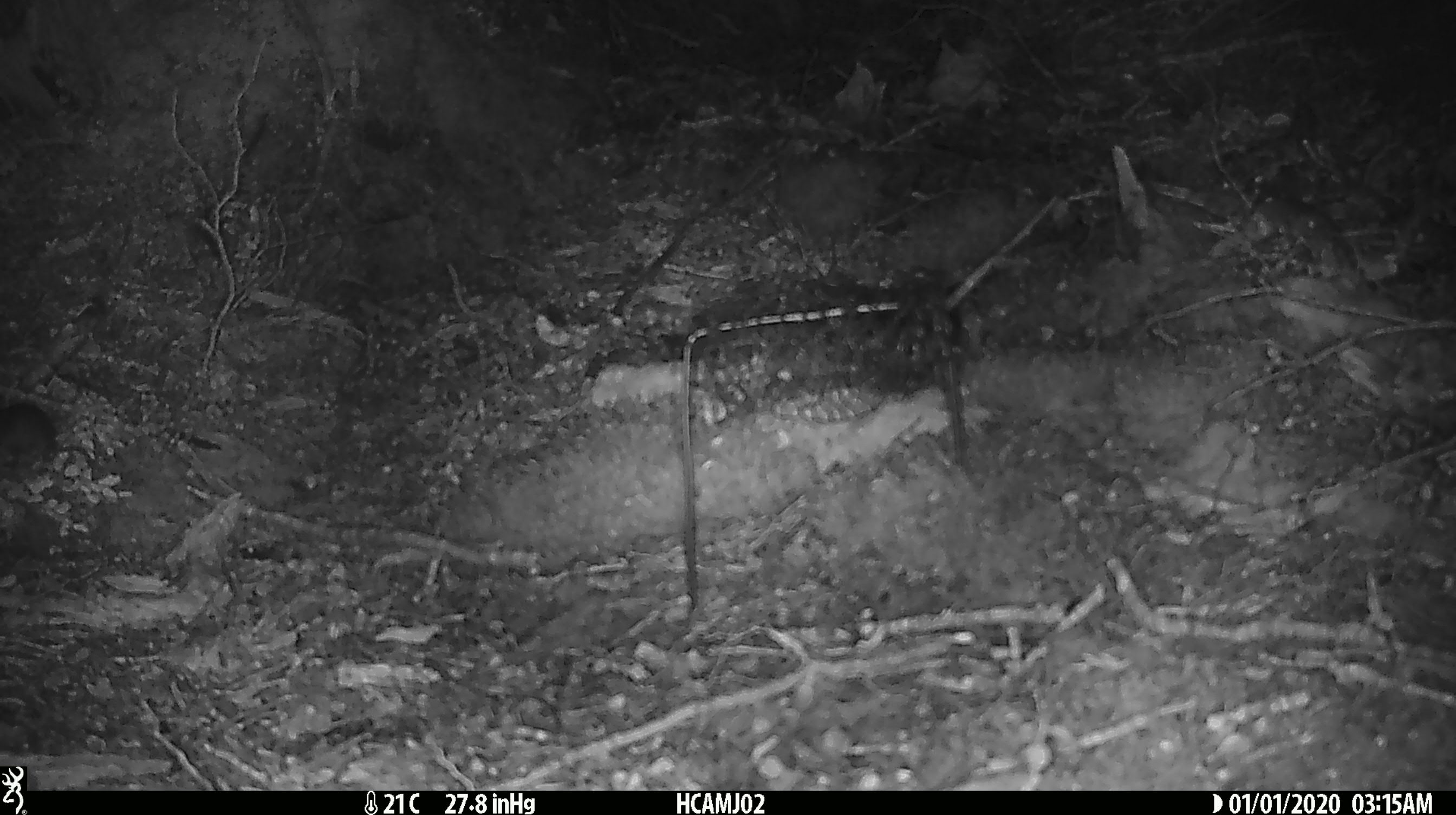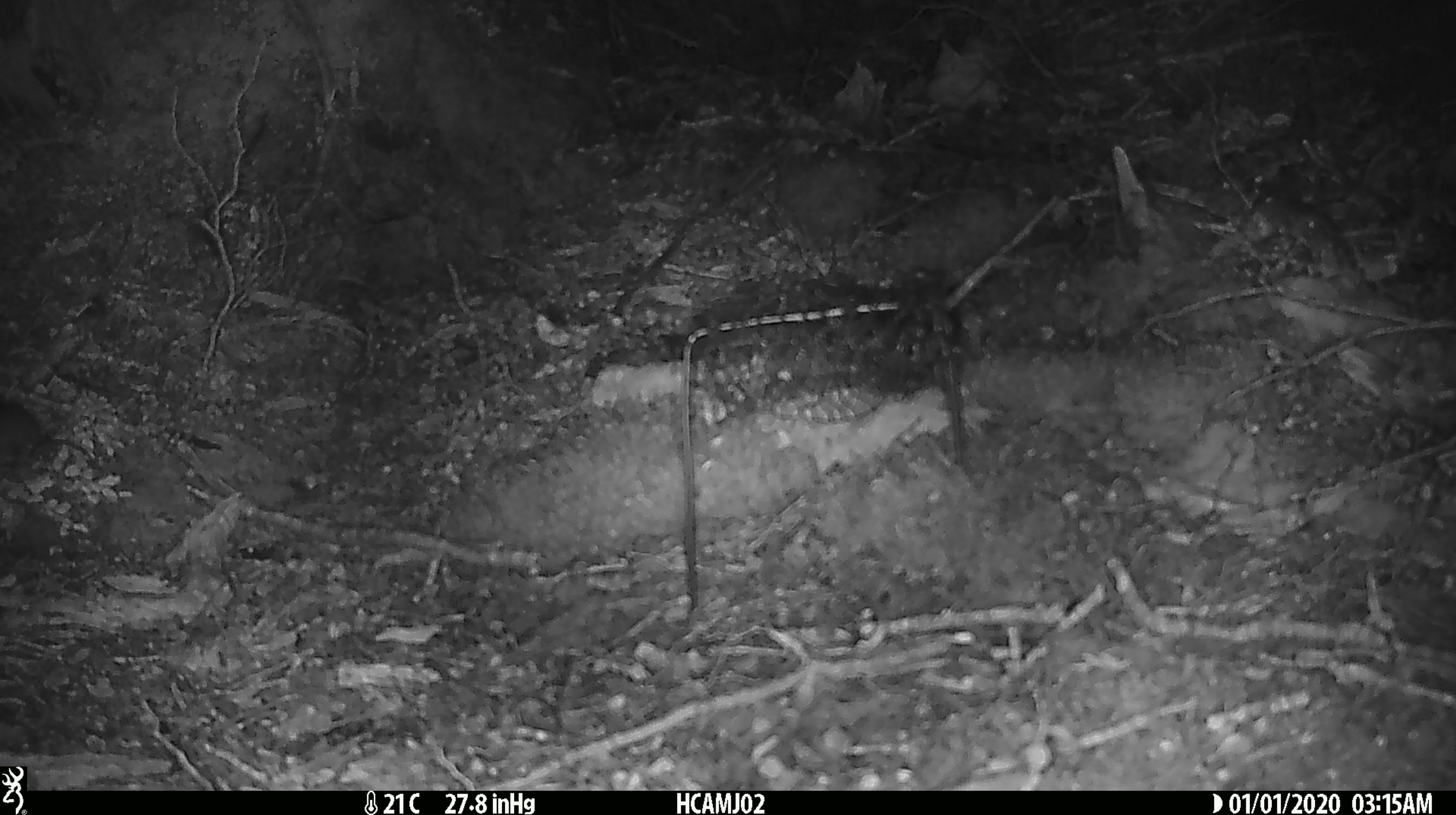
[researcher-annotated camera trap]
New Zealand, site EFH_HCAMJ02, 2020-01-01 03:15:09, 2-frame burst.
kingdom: Animalia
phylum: Chordata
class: Mammalia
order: Rodentia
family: Muridae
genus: Mus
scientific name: Mus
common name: mouse